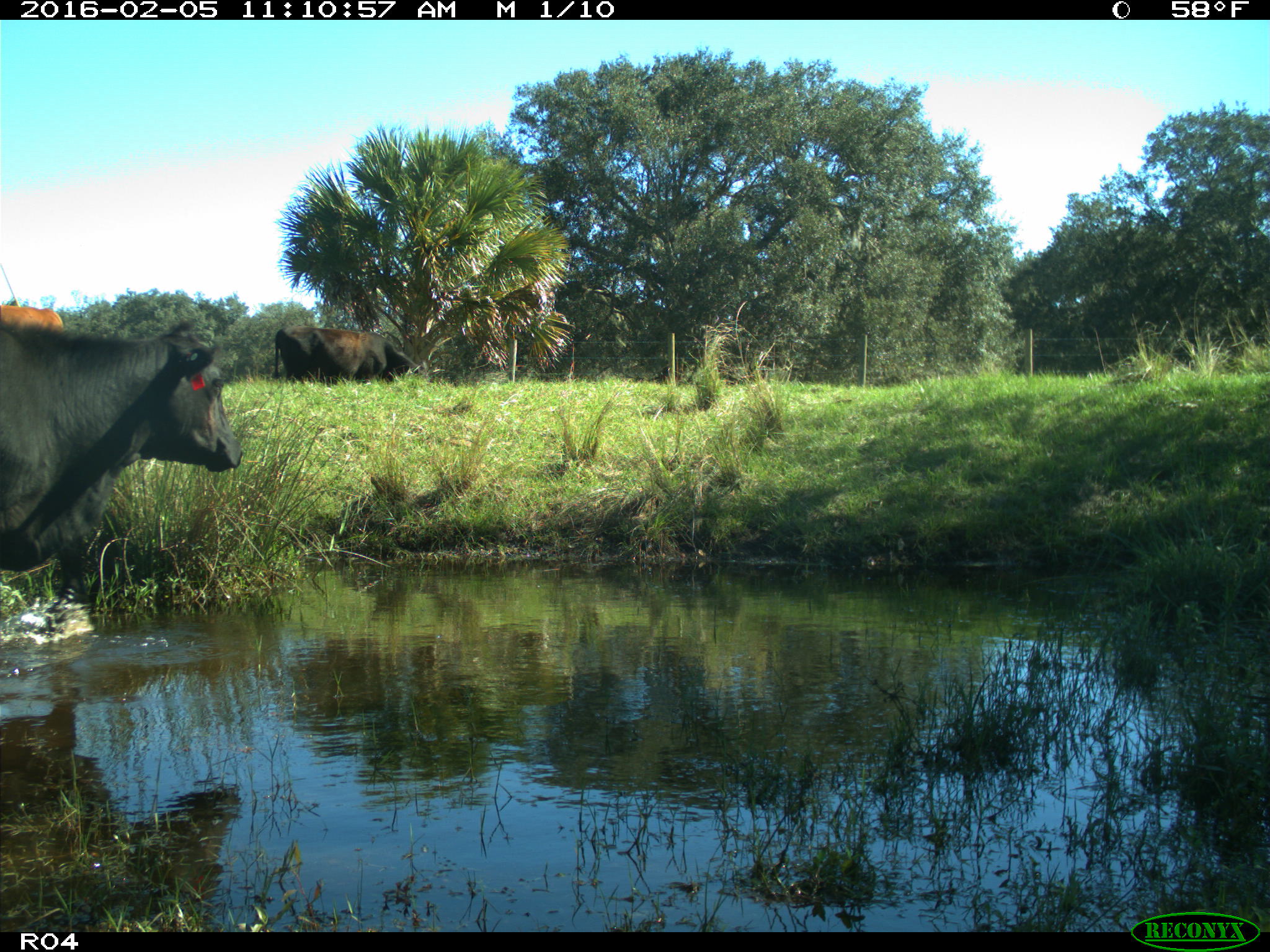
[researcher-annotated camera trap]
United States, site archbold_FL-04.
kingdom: Animalia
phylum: Chordata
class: Mammalia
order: Artiodactyla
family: Bovidae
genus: Bos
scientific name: Bos taurus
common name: domestic cow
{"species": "Bos taurus (domestic cow)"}